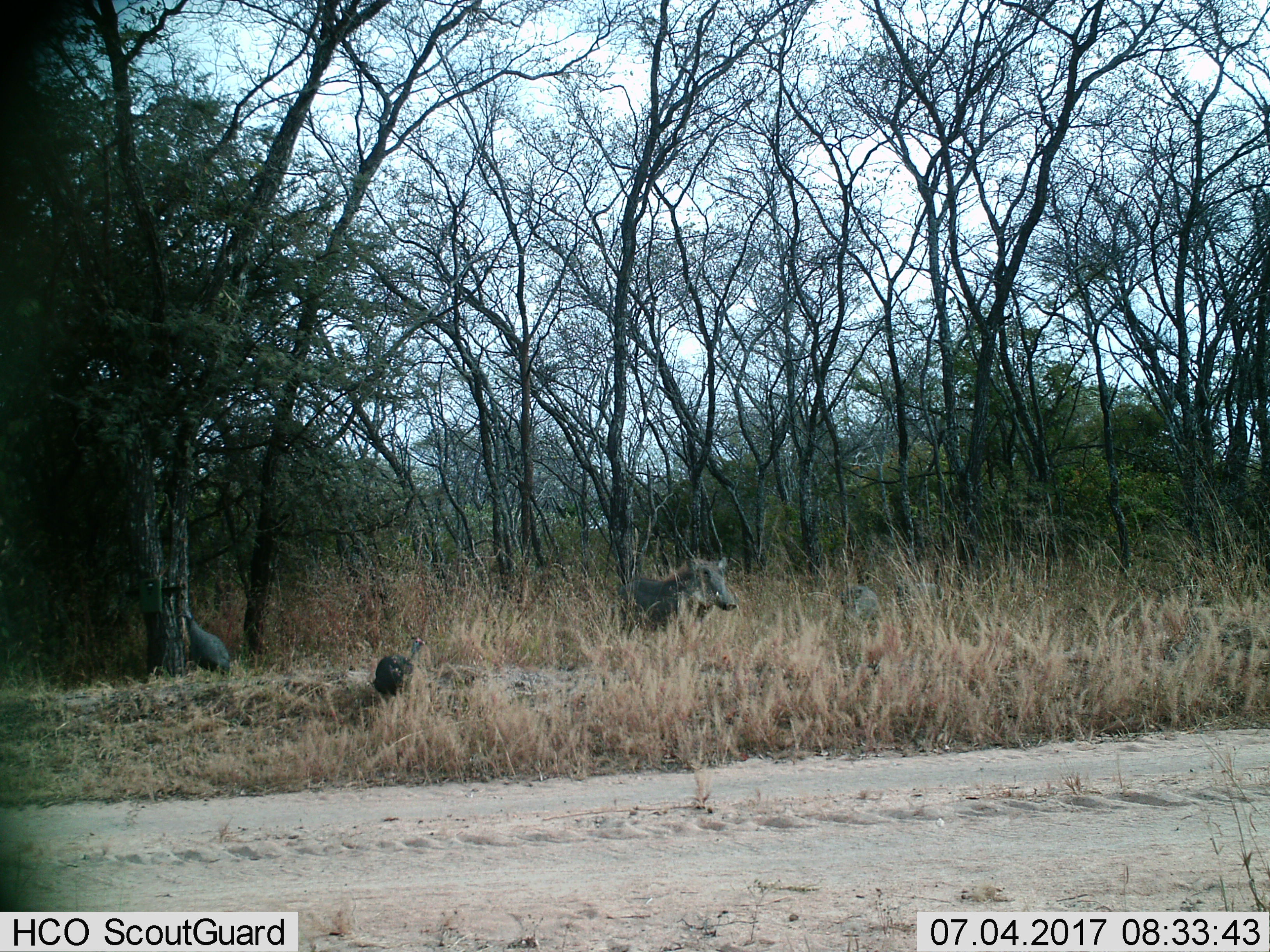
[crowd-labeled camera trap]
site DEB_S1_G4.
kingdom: Animalia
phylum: Chordata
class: Aves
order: Galliformes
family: Numididae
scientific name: Numididae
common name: guineafowl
Guineafowl (Numididae), count 2. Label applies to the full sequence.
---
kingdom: Animalia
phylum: Chordata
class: Mammalia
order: Artiodactyla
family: Suidae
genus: Phacochoerus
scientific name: Phacochoerus africanus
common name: warthog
Warthog (Phacochoerus africanus), count 2. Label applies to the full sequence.